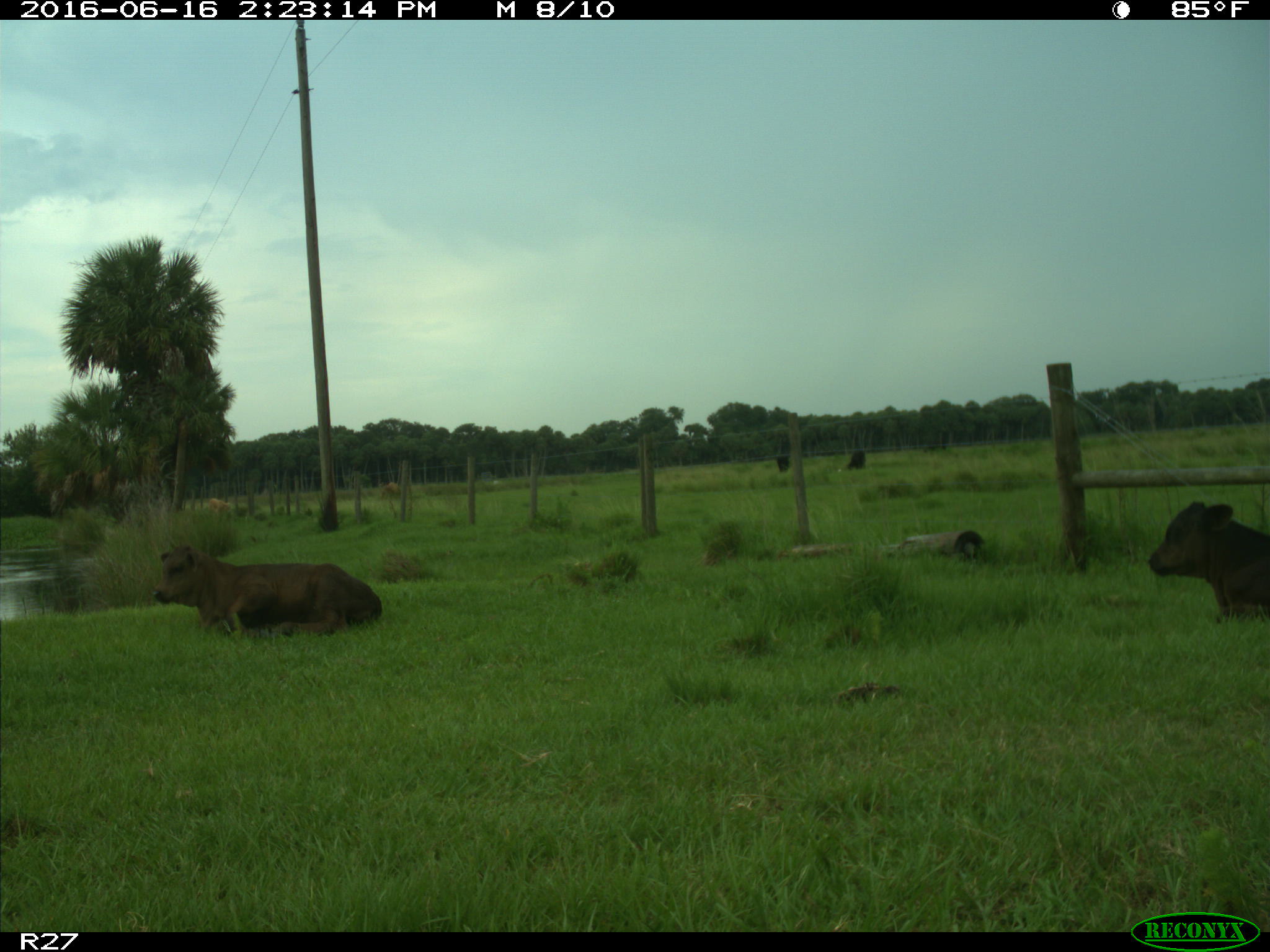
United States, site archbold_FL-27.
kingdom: Animalia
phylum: Chordata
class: Mammalia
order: Artiodactyla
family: Bovidae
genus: Bos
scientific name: Bos taurus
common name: domestic cow